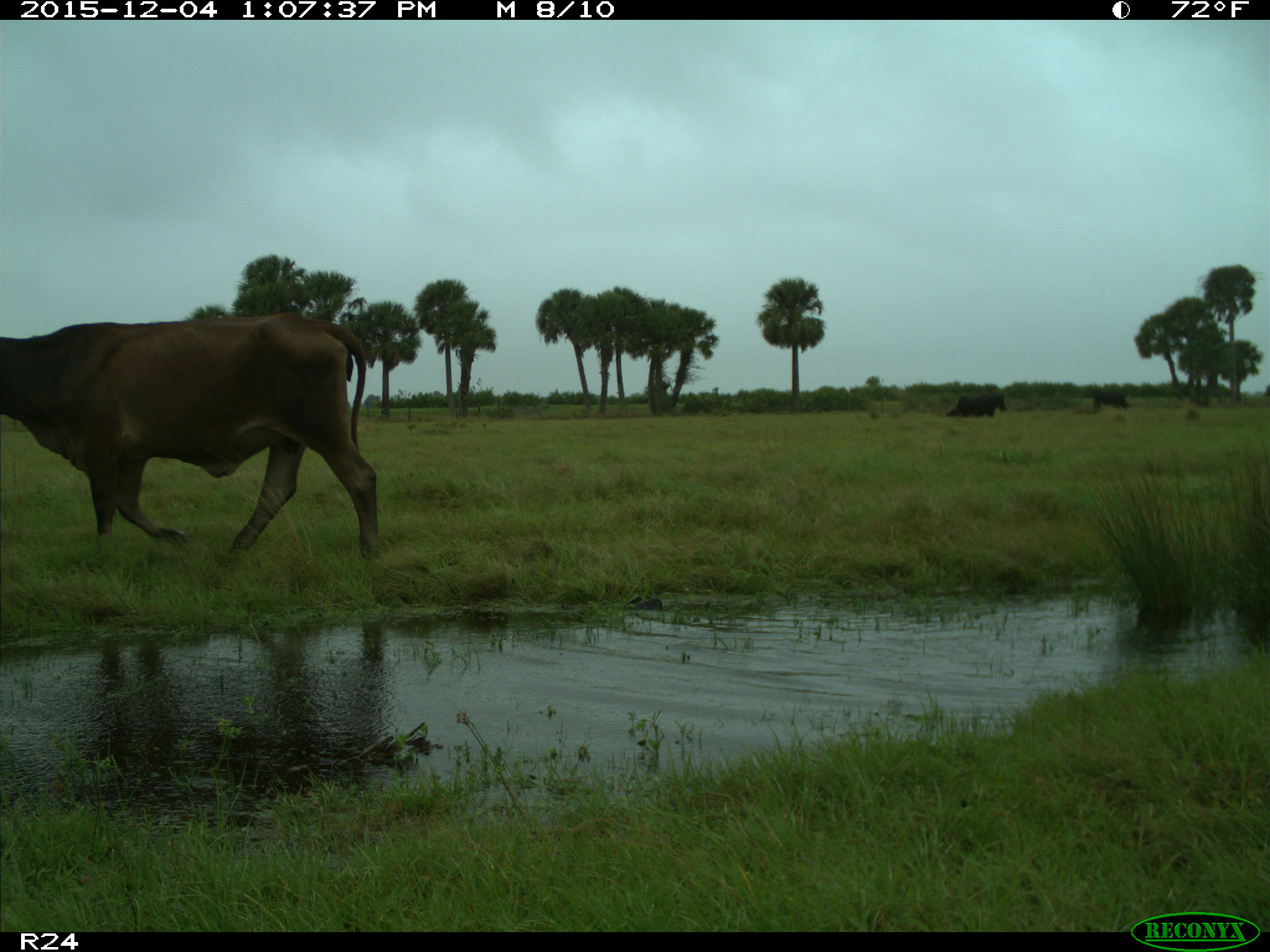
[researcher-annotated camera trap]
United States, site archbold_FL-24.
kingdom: Animalia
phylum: Chordata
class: Mammalia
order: Artiodactyla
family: Bovidae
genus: Bos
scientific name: Bos taurus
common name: domestic cow